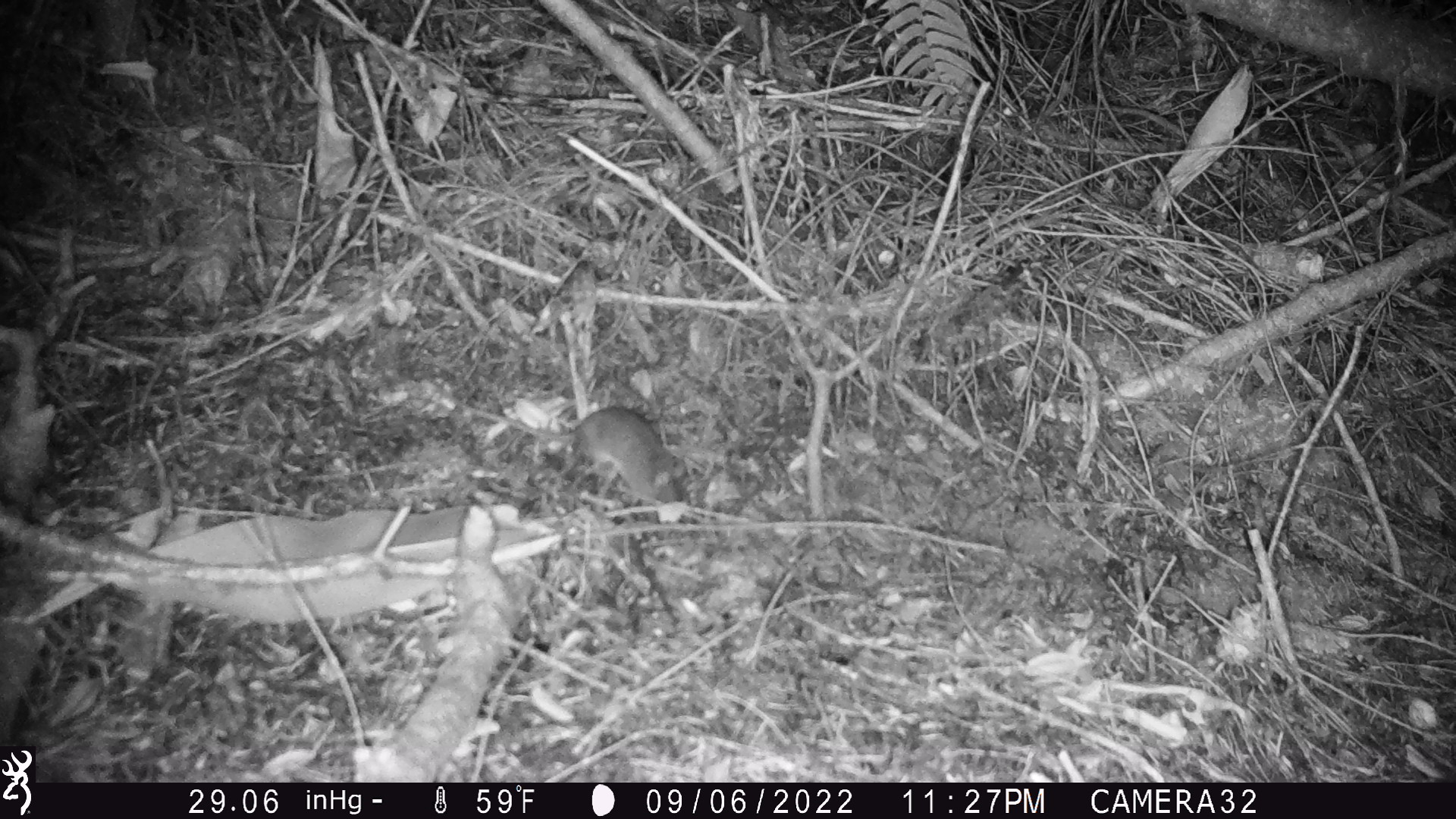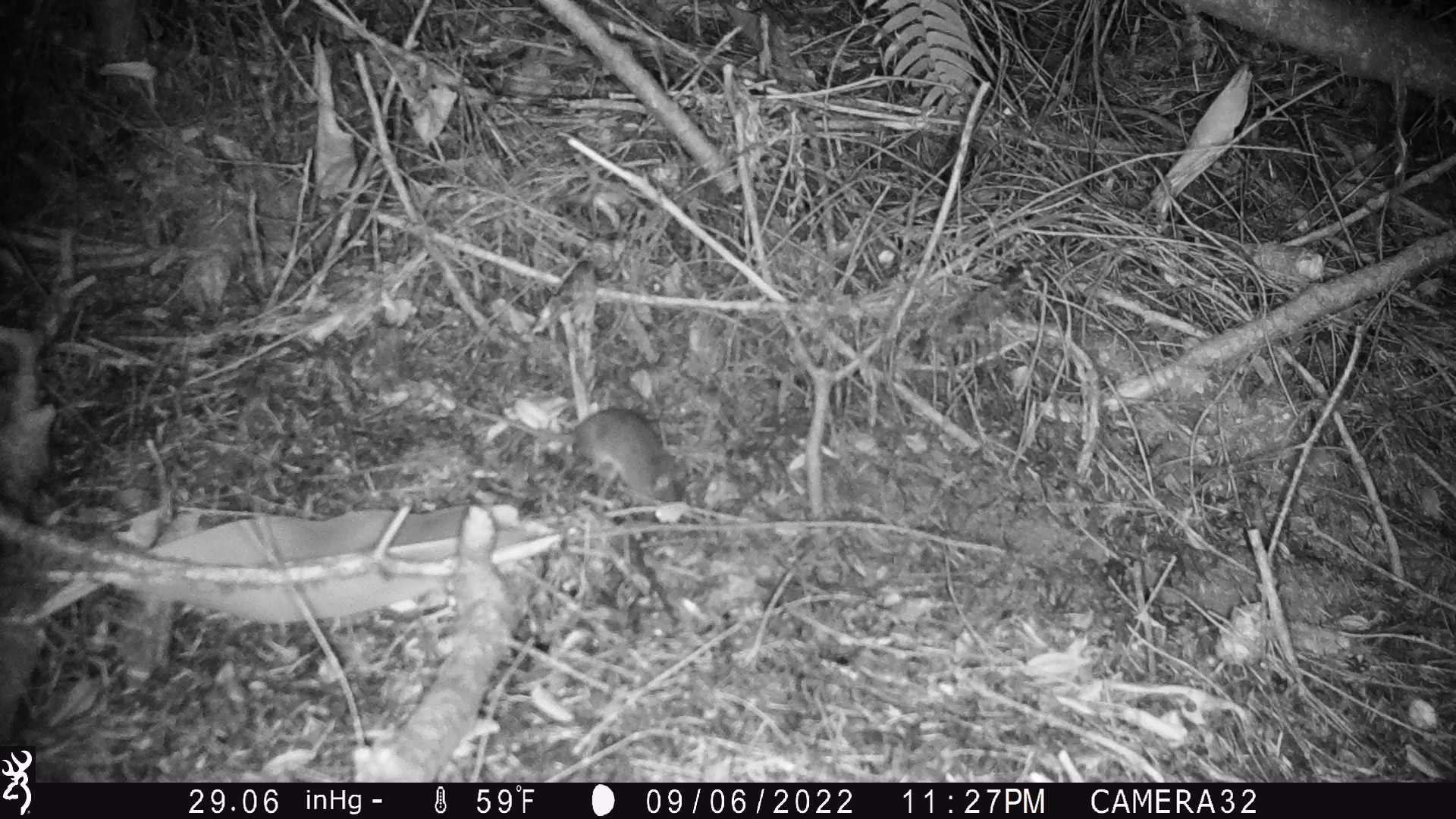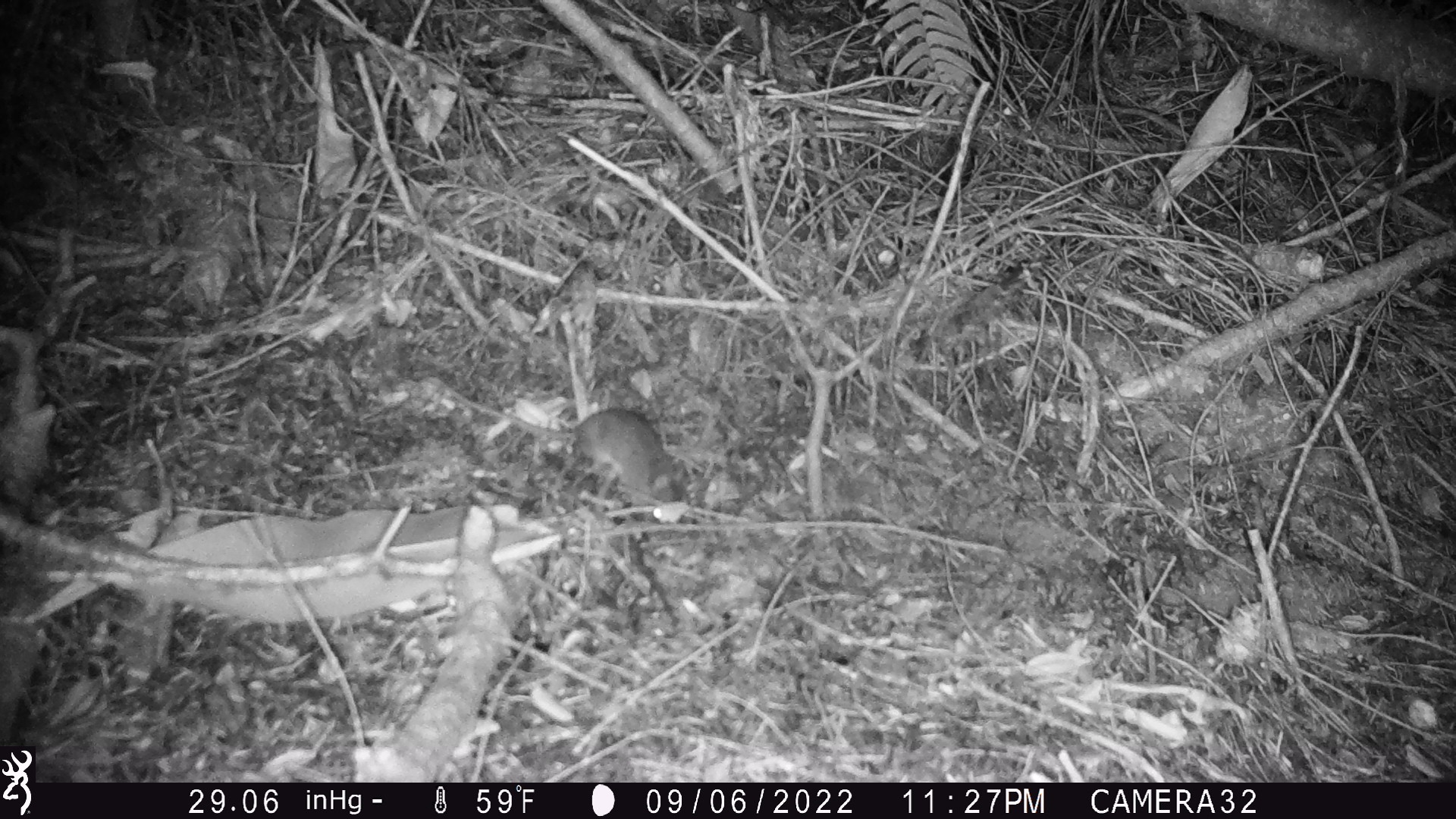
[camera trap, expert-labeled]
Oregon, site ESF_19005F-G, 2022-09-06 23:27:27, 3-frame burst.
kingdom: Animalia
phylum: Chordata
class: Mammalia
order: Rodentia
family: Cricetidae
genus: Neotoma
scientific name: Neotoma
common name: woodrats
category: neotoma species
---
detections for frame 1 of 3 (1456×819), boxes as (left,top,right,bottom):
neotoma species: (417,376,695,516)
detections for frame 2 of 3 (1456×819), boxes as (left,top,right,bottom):
neotoma species: (420,362,691,502)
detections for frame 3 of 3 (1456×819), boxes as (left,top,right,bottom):
neotoma species: (422,368,687,510)